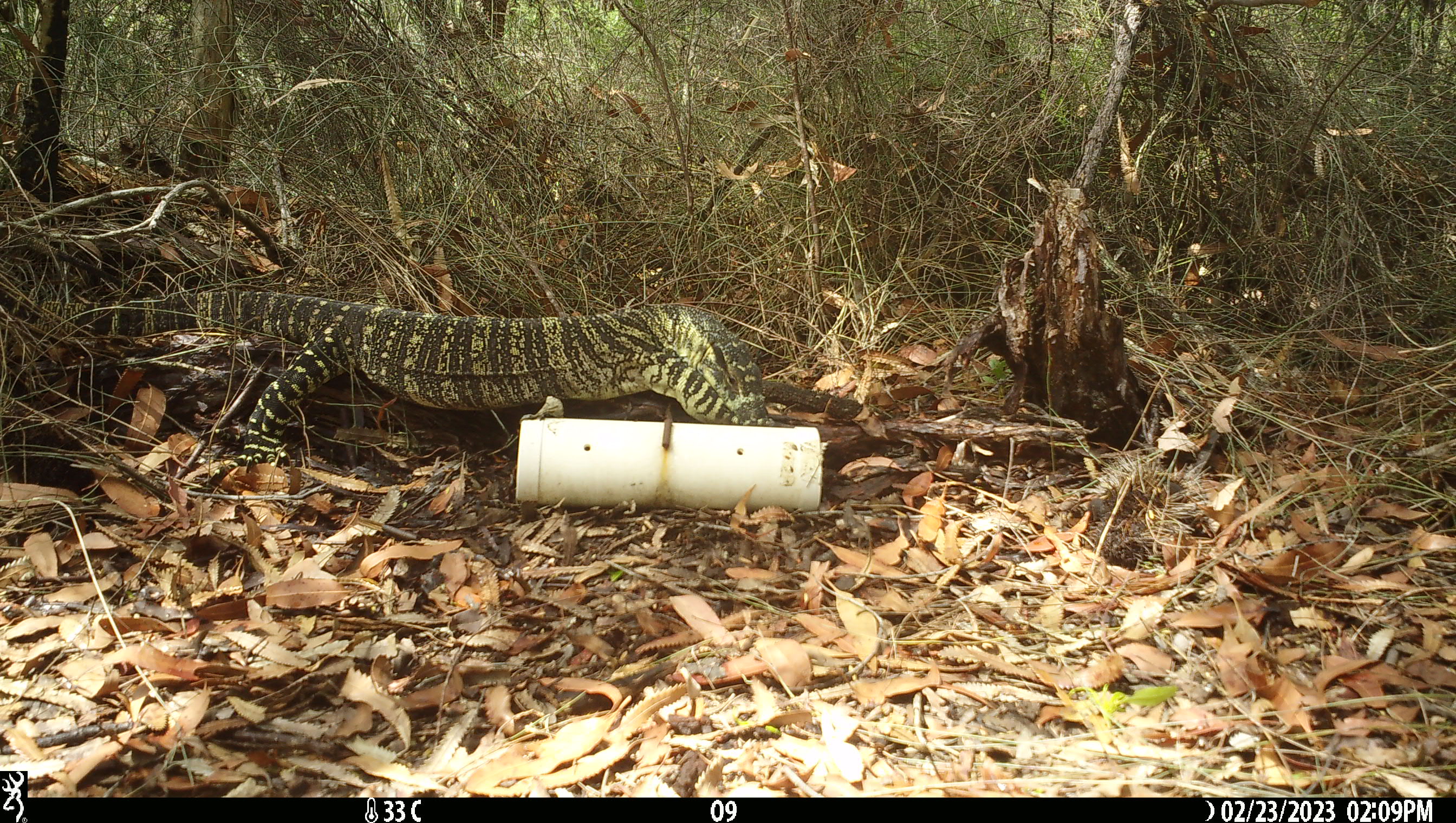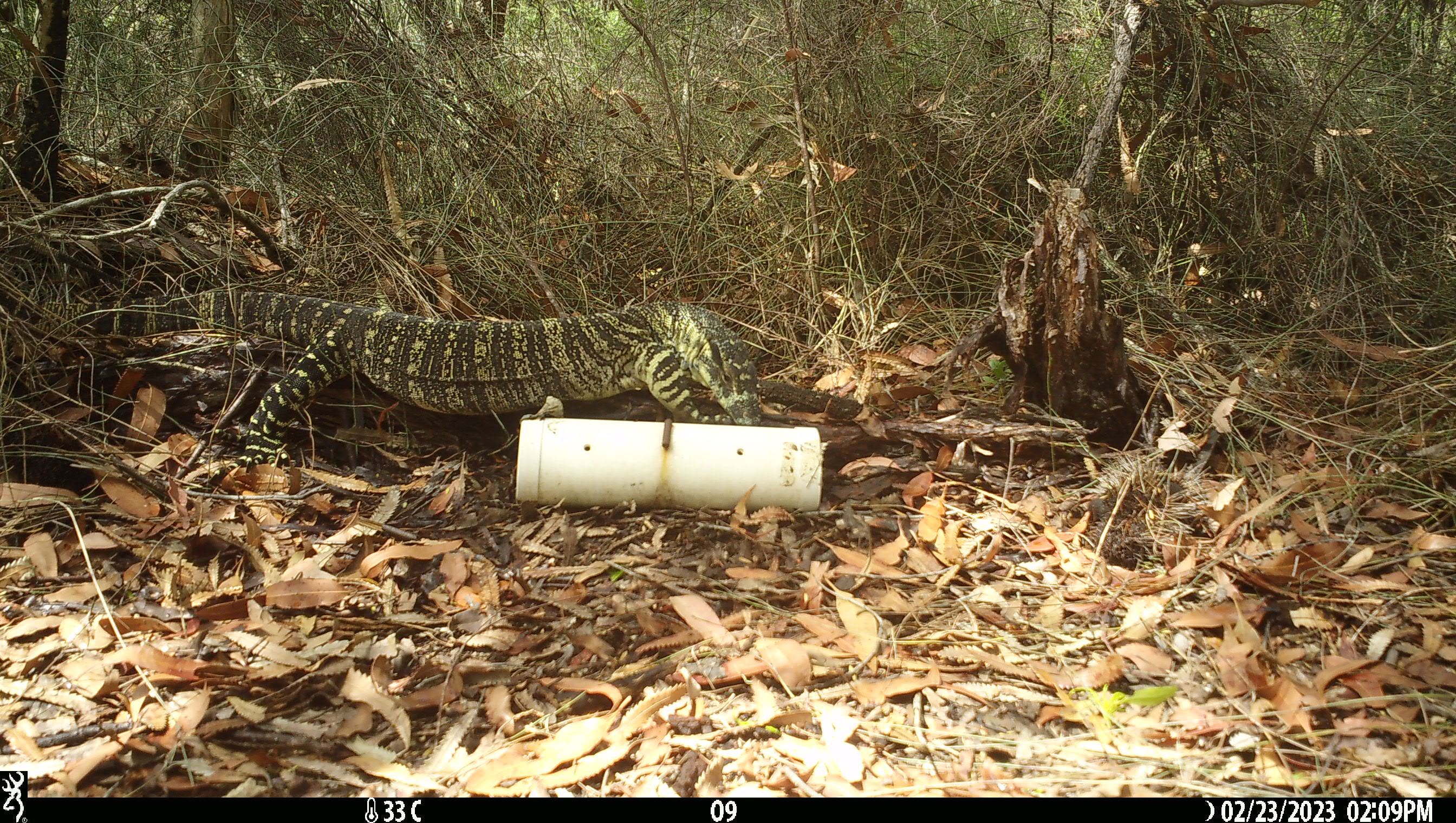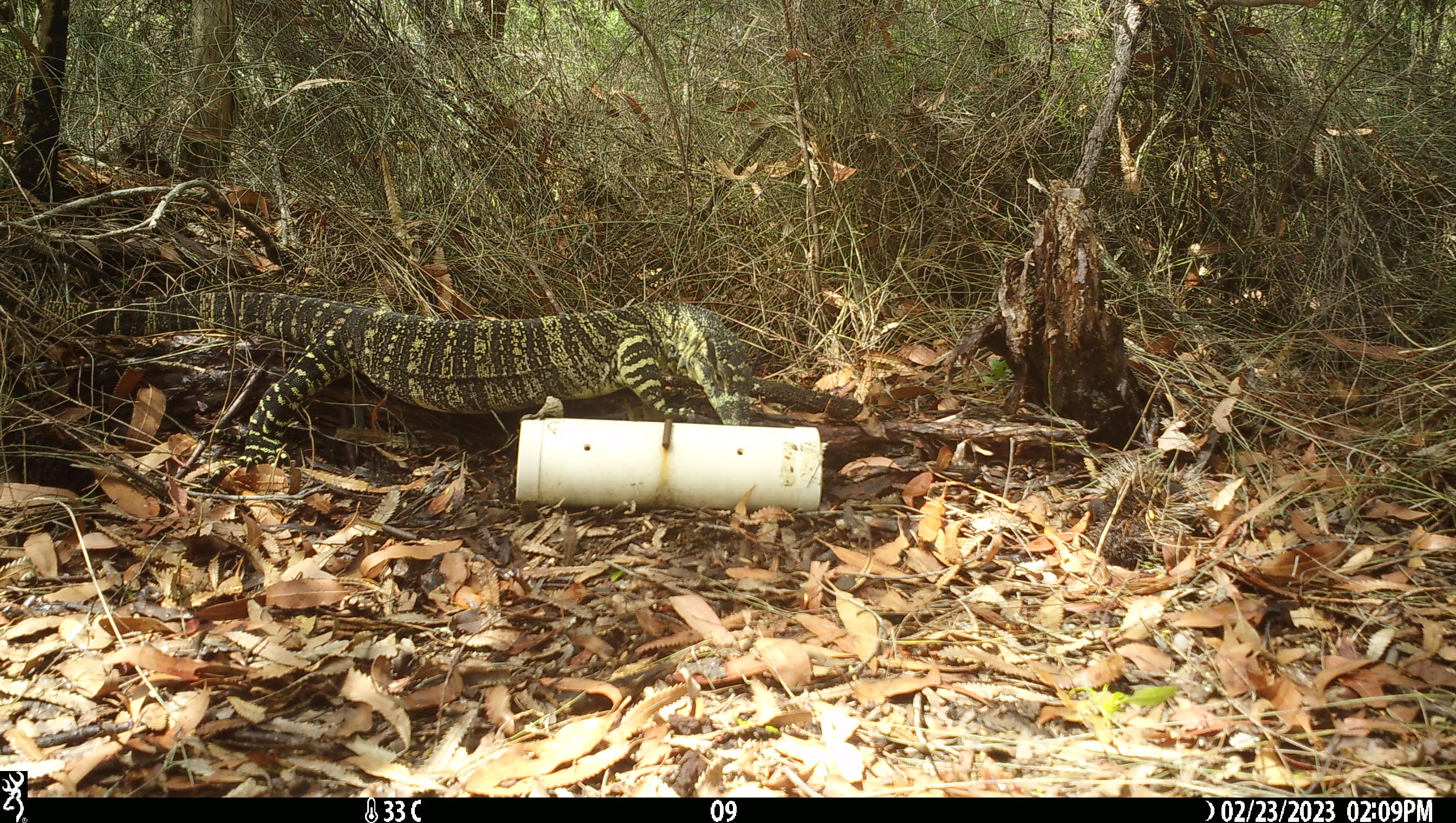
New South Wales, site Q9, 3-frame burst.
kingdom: Animalia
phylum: Chordata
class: Reptilia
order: Squamata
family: Varanidae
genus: Varanus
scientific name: Varanus varius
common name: lace monitor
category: goanna